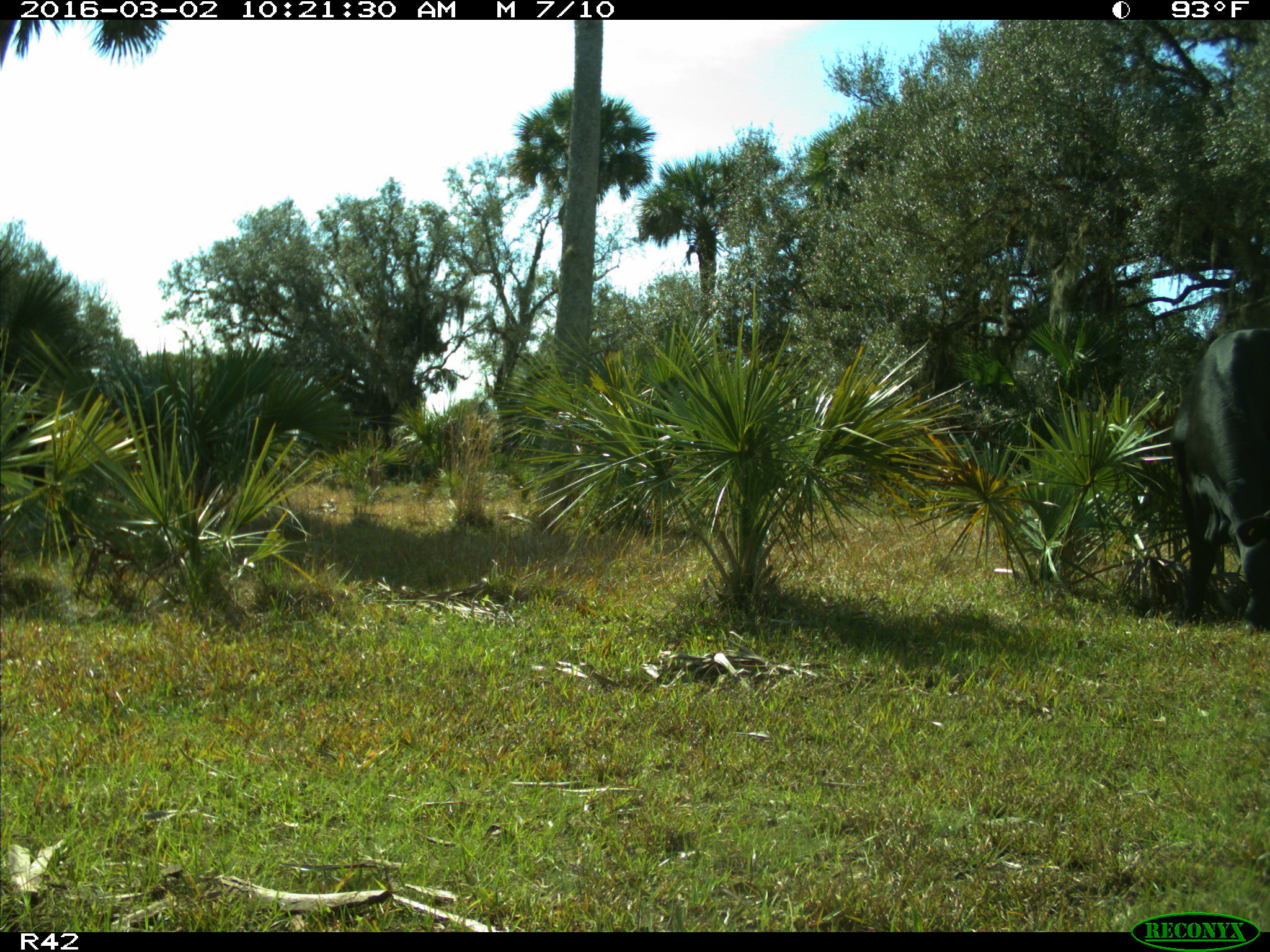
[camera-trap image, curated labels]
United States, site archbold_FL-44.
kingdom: Animalia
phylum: Chordata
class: Mammalia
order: Artiodactyla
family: Bovidae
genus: Bos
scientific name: Bos taurus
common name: domestic cow